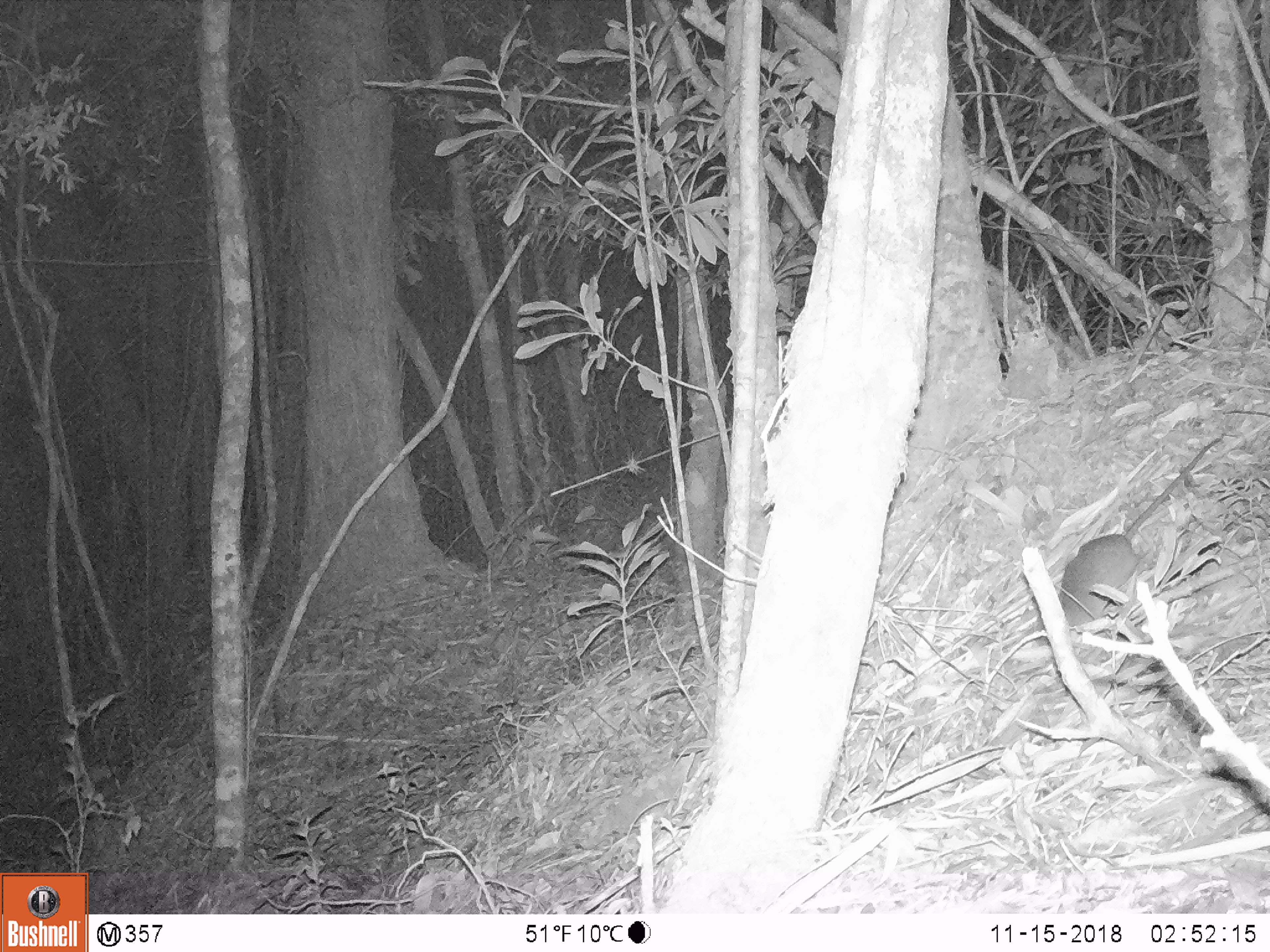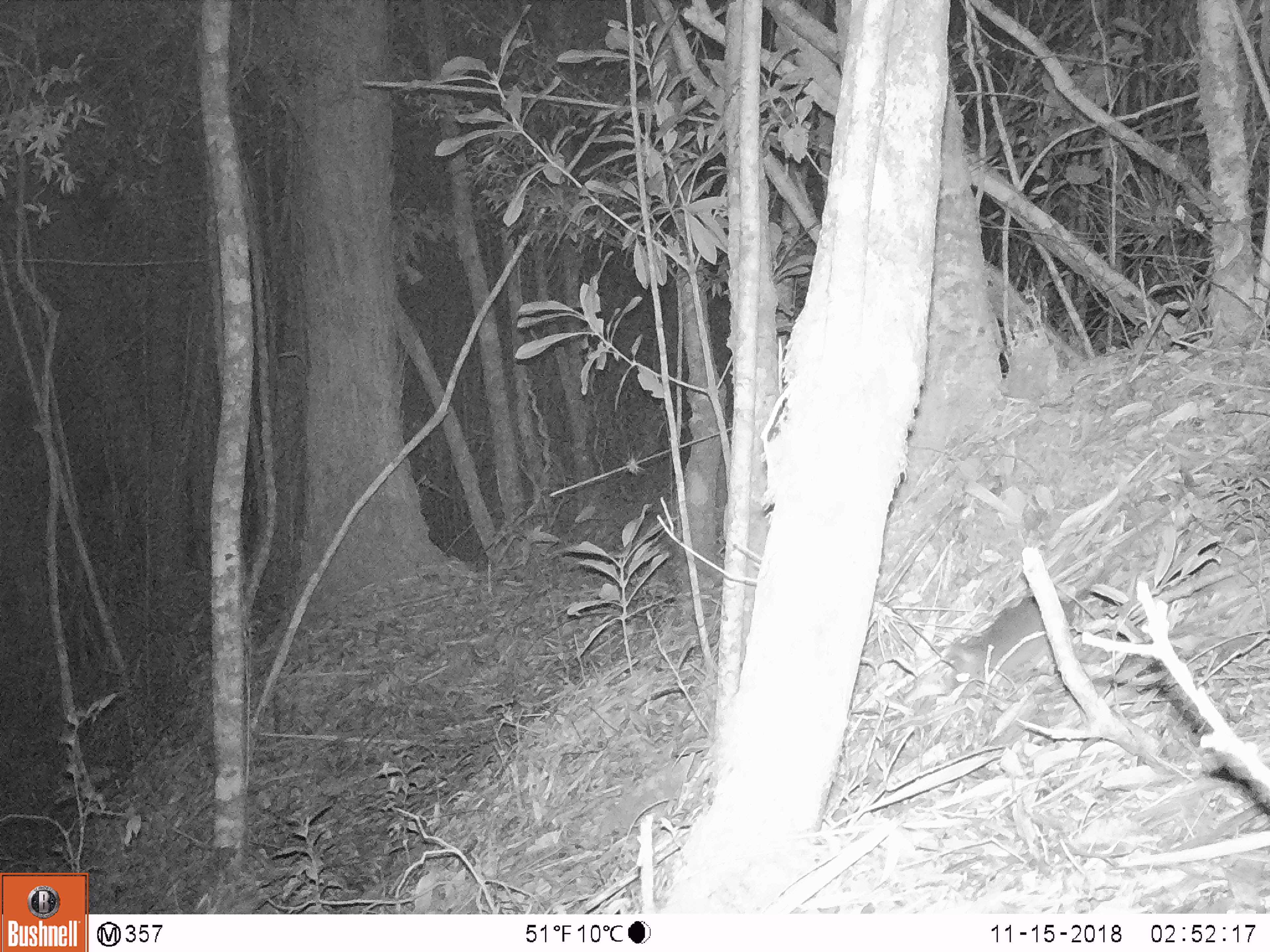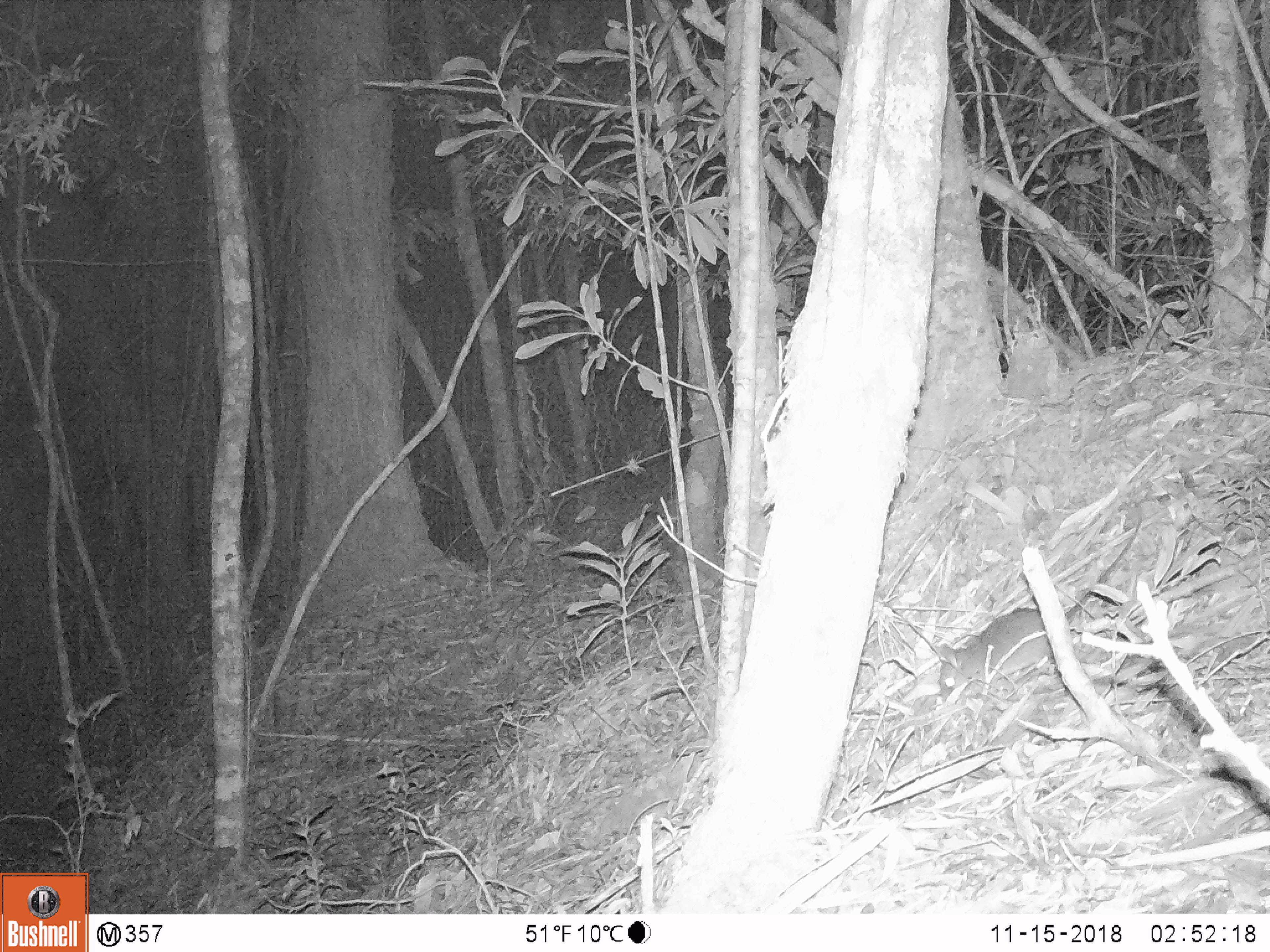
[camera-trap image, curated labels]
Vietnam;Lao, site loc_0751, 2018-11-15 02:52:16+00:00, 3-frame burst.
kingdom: Animalia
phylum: Chordata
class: Mammalia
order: Rodentia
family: Muridae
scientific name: Muridae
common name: old-world mice and rats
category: unidentified murid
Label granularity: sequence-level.